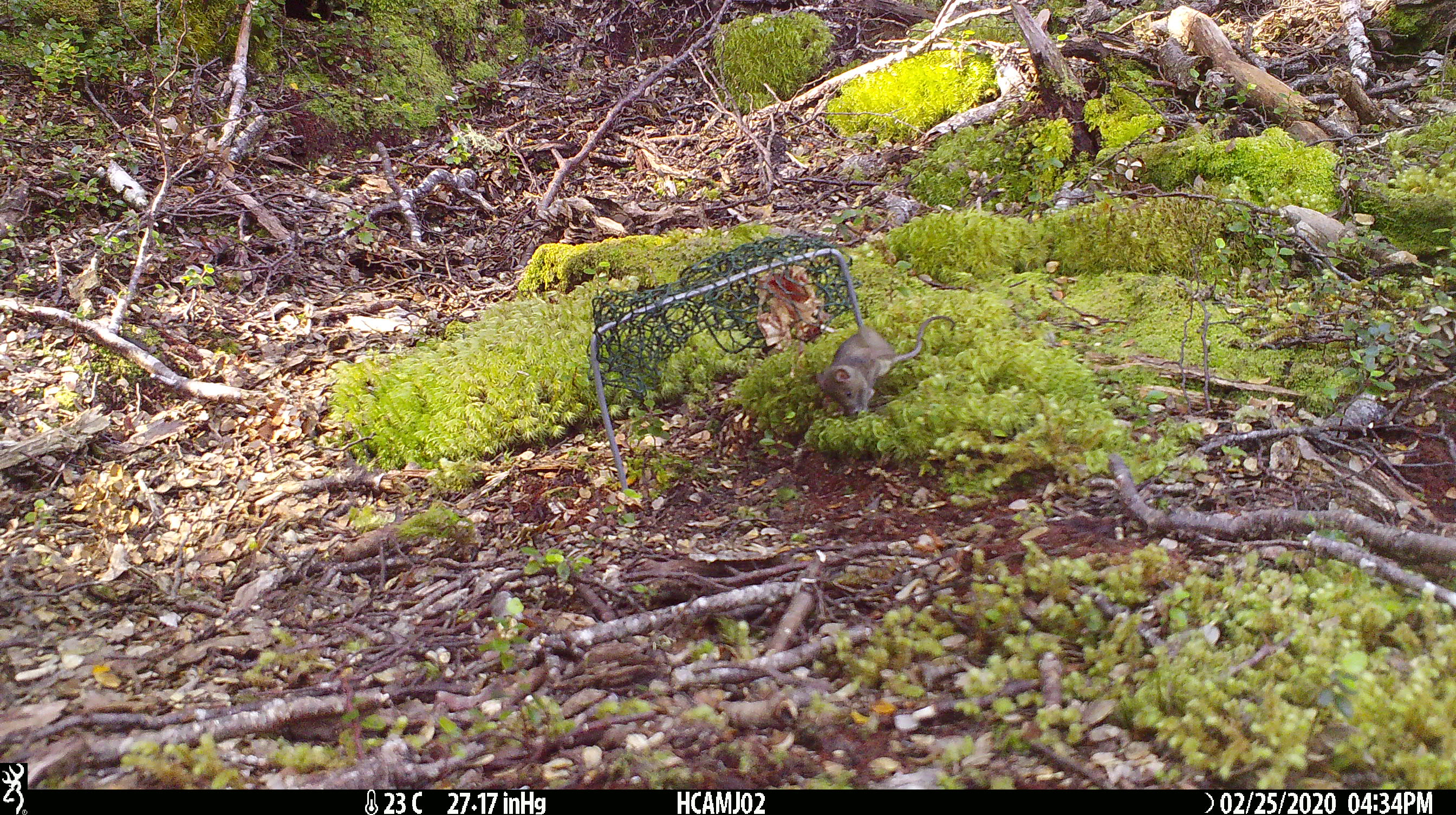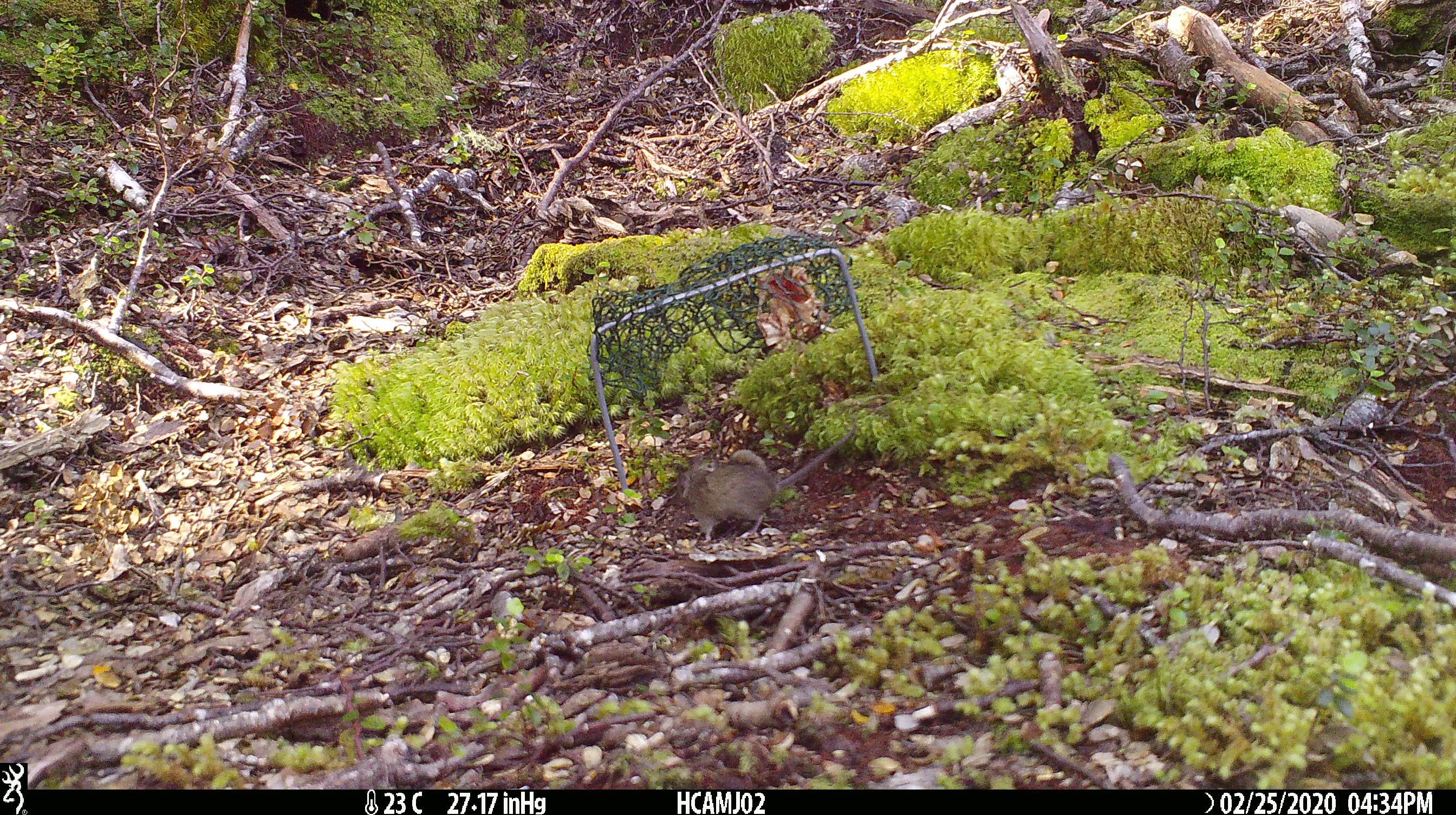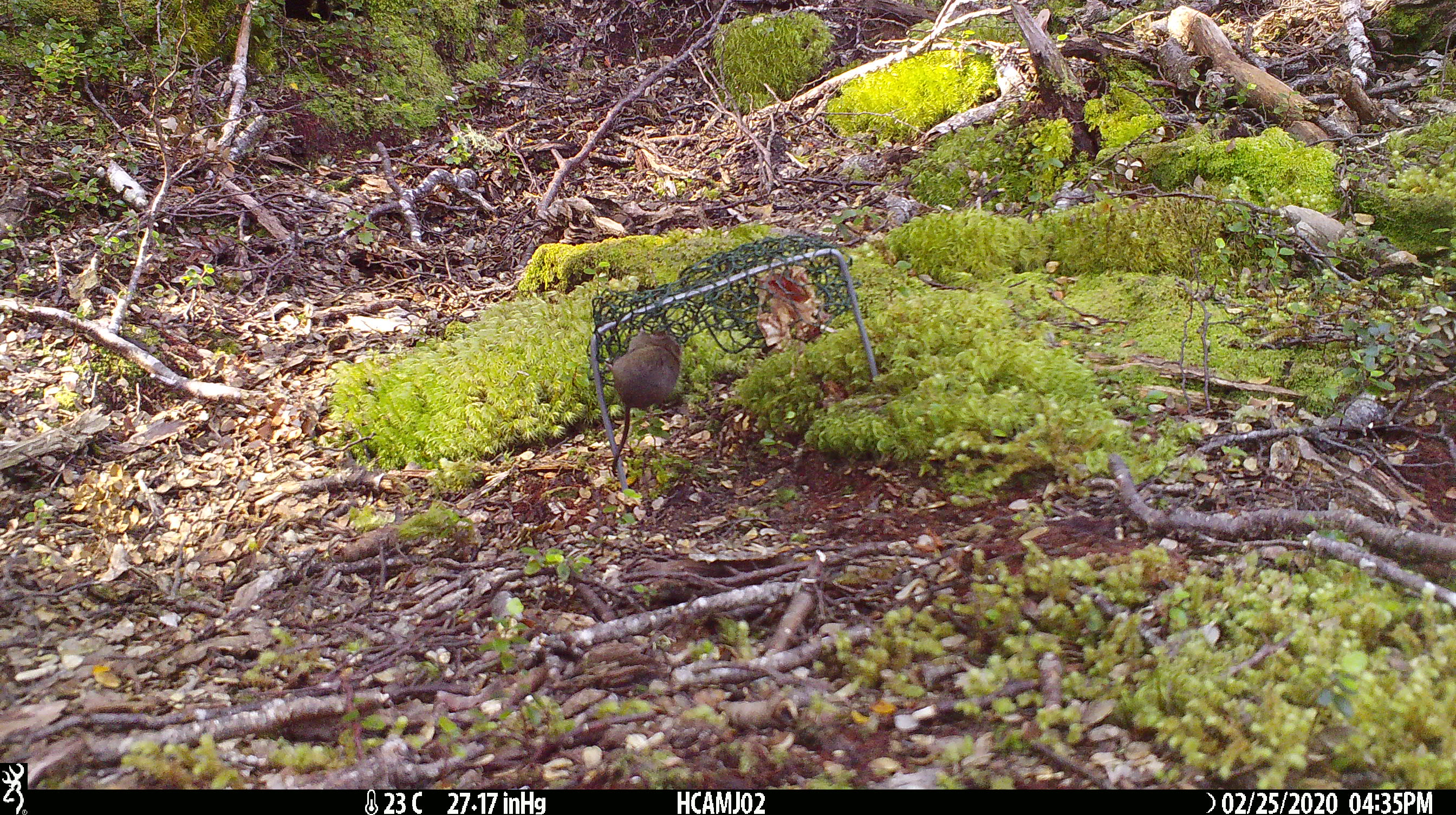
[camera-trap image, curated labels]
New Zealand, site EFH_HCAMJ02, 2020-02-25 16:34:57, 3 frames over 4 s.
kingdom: Animalia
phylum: Chordata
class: Mammalia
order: Rodentia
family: Muridae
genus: Mus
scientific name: Mus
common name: mouse